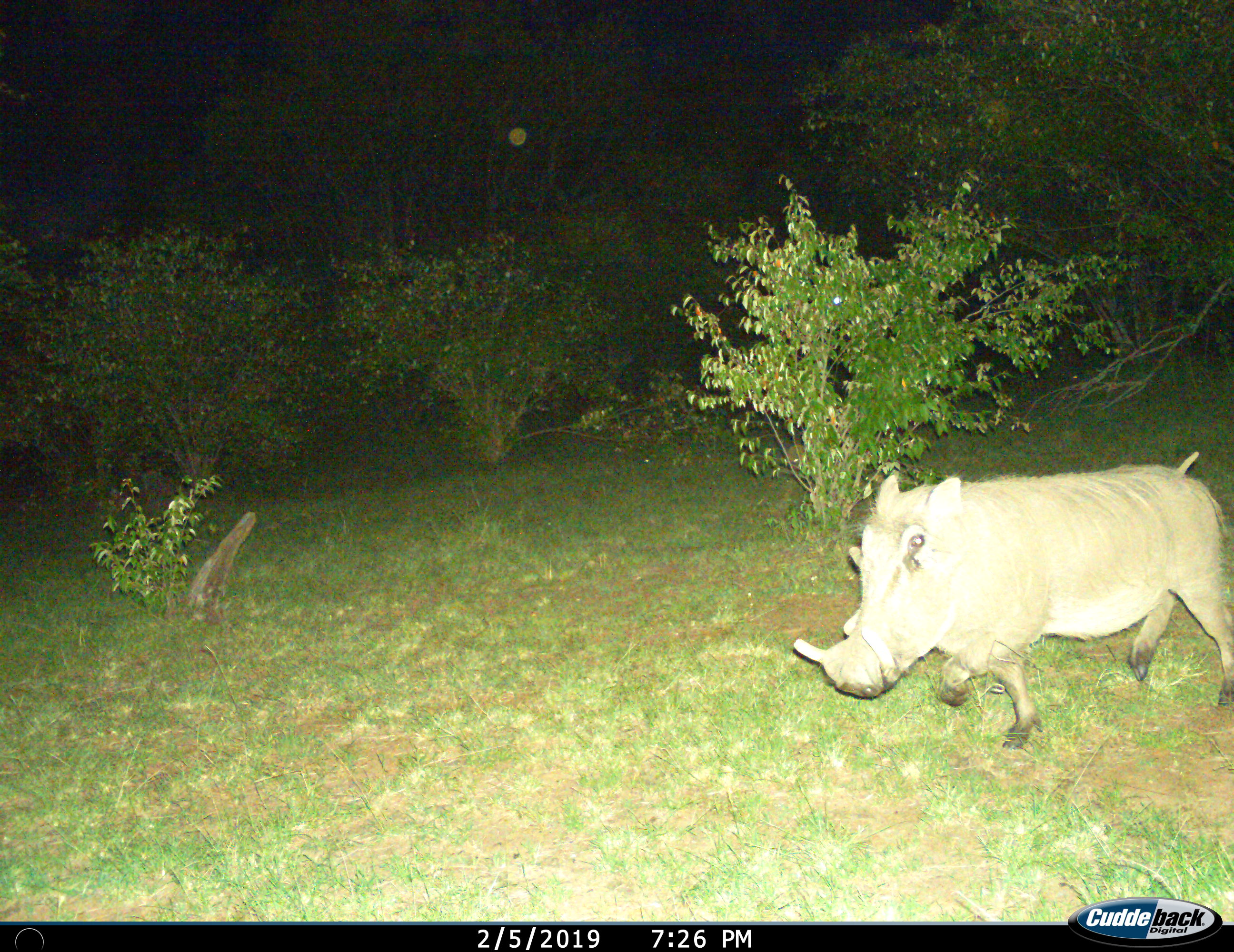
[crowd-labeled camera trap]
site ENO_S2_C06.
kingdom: Animalia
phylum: Chordata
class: Mammalia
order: Artiodactyla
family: Suidae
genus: Phacochoerus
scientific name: Phacochoerus africanus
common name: warthog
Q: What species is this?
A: Warthog (Phacochoerus africanus).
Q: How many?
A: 1.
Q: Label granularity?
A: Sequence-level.